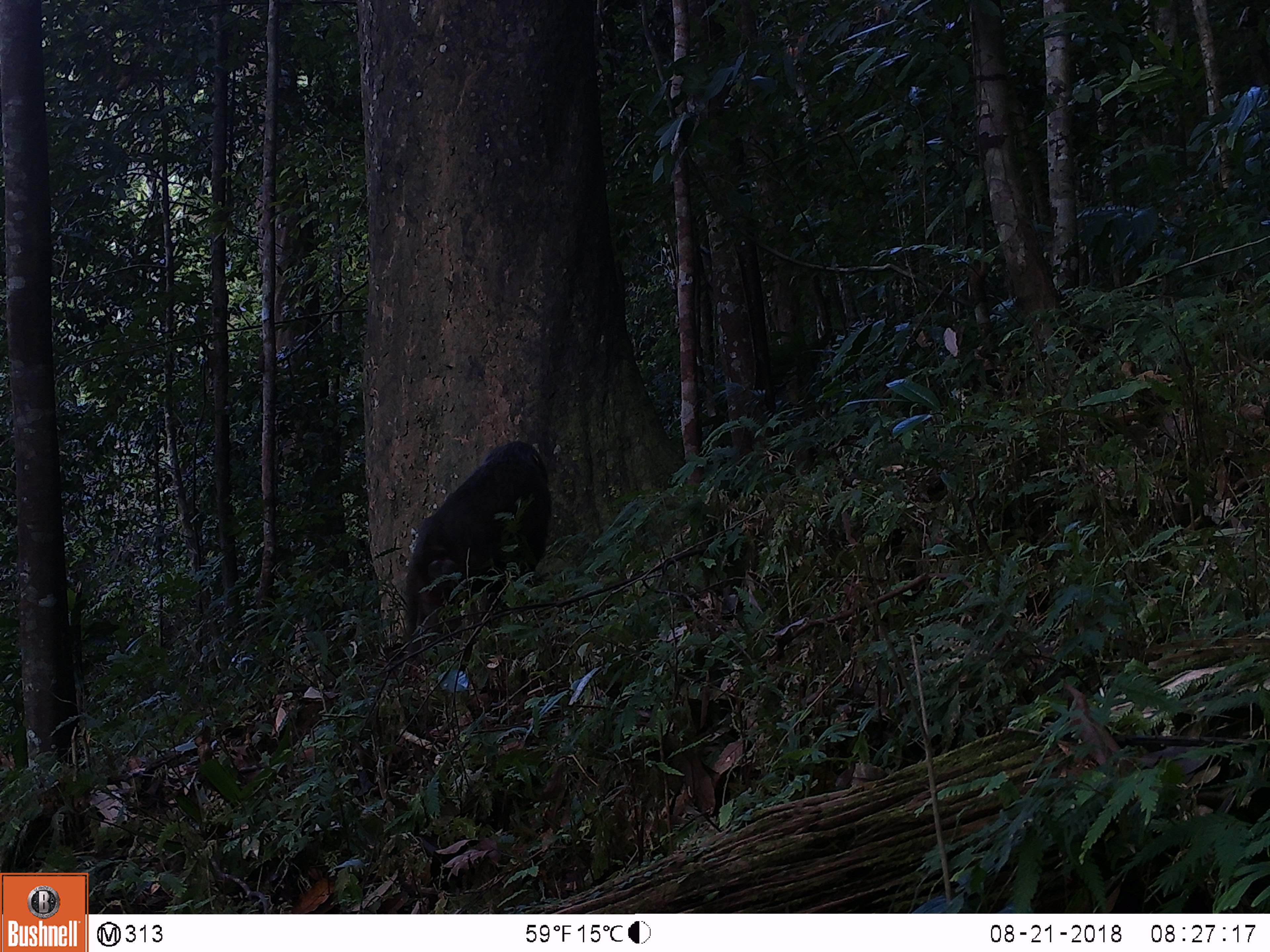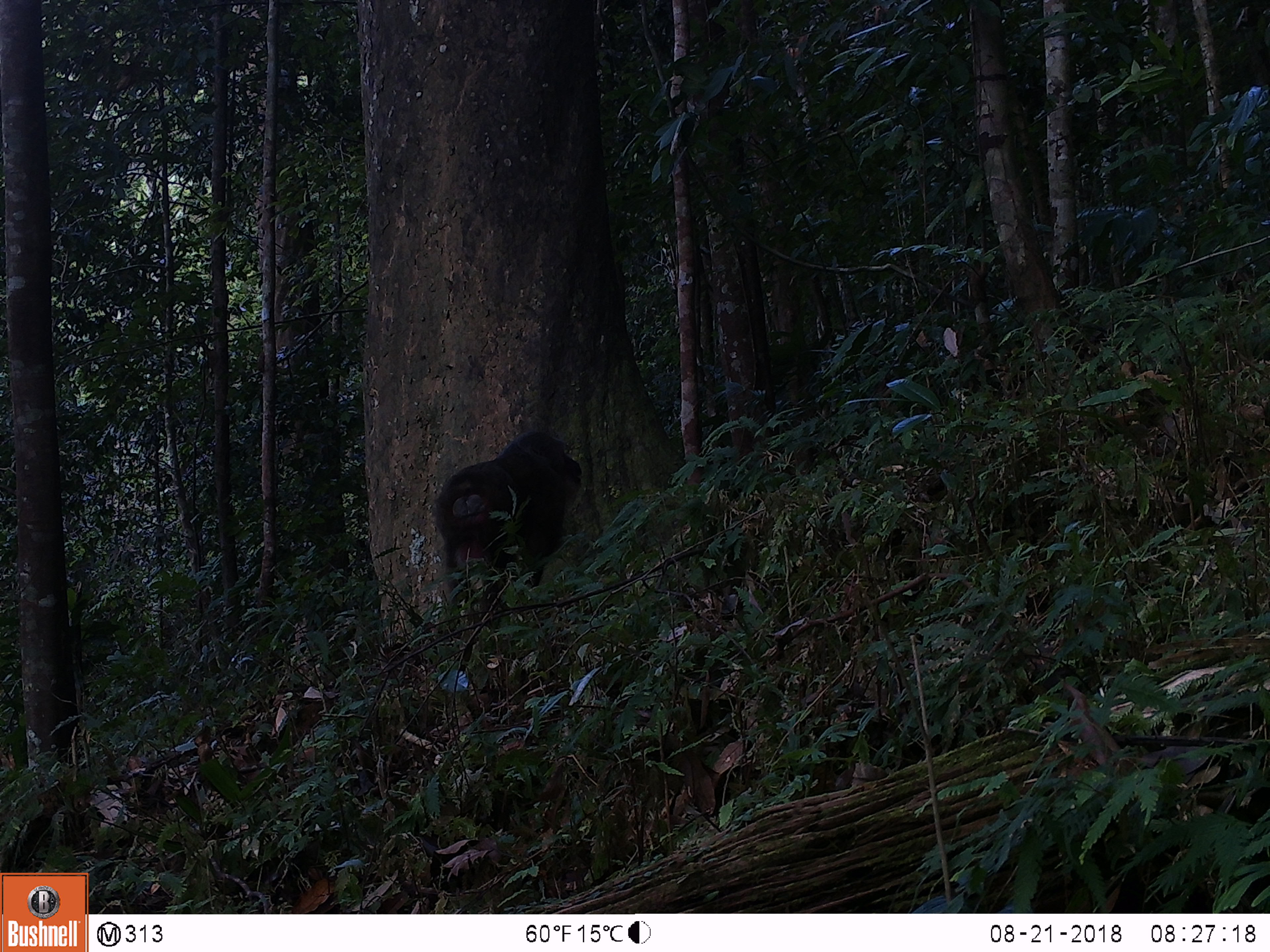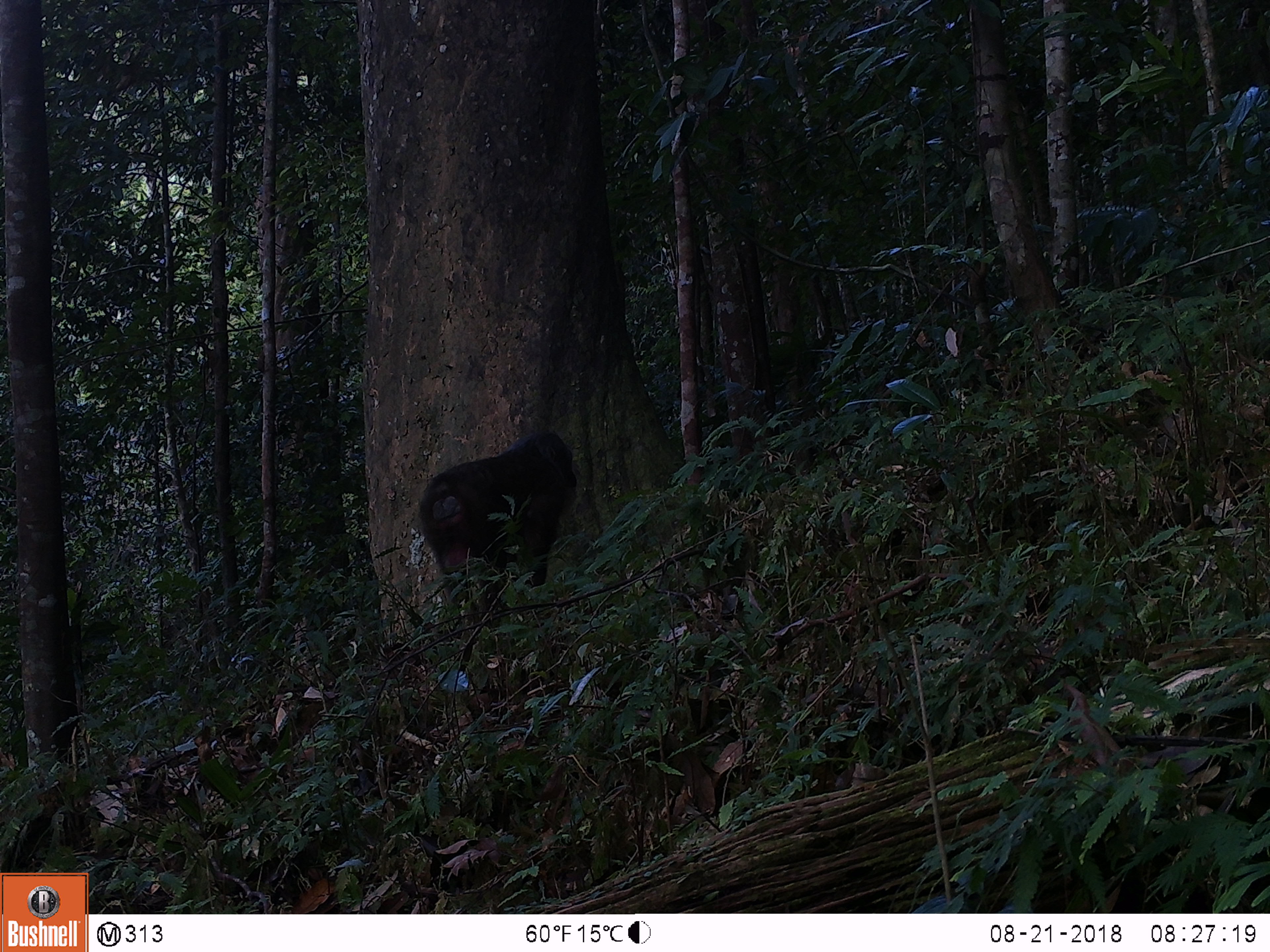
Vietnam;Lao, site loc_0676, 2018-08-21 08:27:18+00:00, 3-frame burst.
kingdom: Animalia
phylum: Chordata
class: Mammalia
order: Primates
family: Cercopithecidae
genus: Macaca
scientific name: Macaca arctoides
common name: stump-tailed macaque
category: stump tailed macaque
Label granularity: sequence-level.